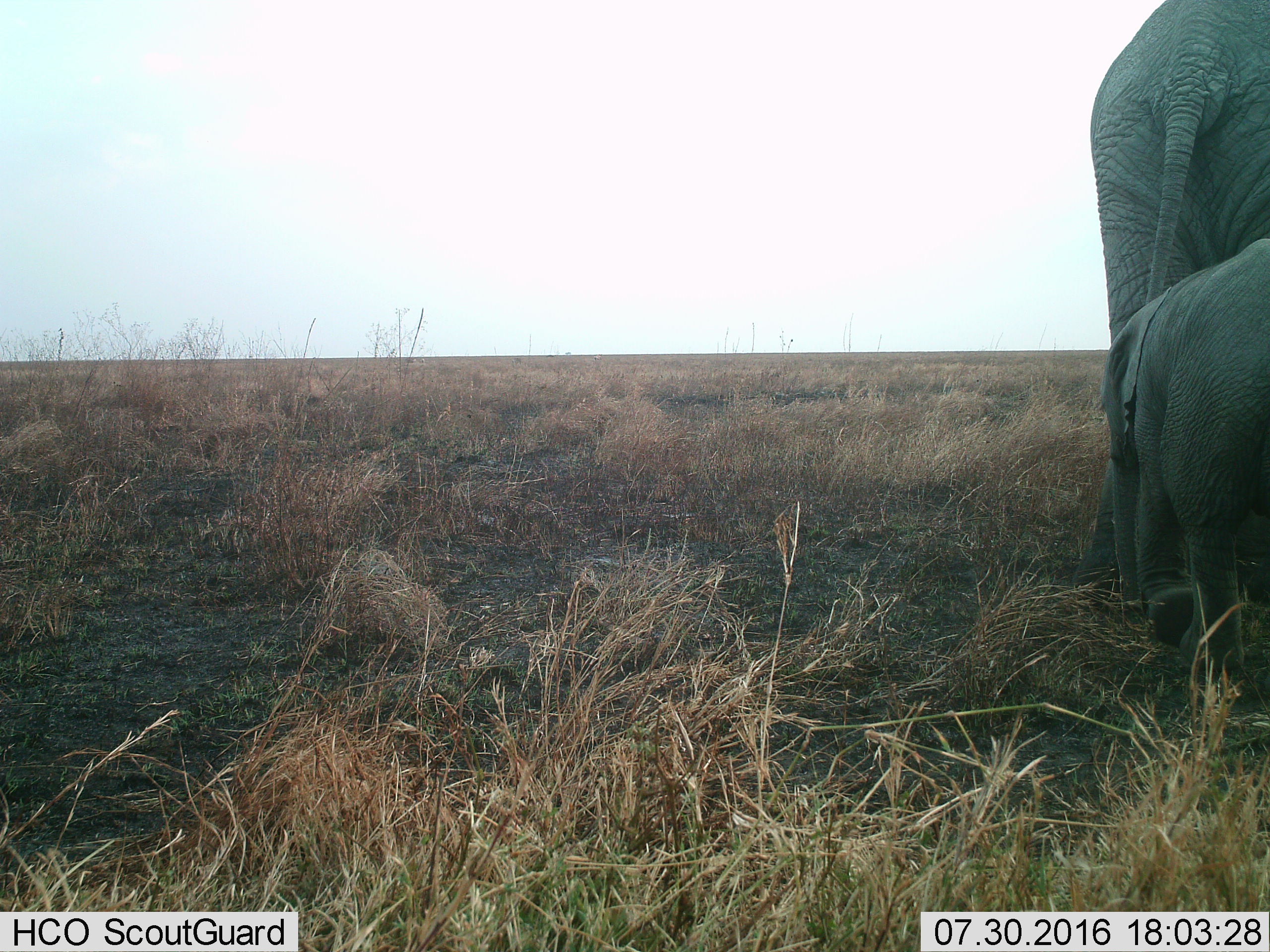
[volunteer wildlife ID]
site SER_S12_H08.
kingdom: Animalia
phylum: Chordata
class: Mammalia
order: Proboscidea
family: Elephantidae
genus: Loxodonta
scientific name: Loxodonta africana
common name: african bush elephant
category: elephant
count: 2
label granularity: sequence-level